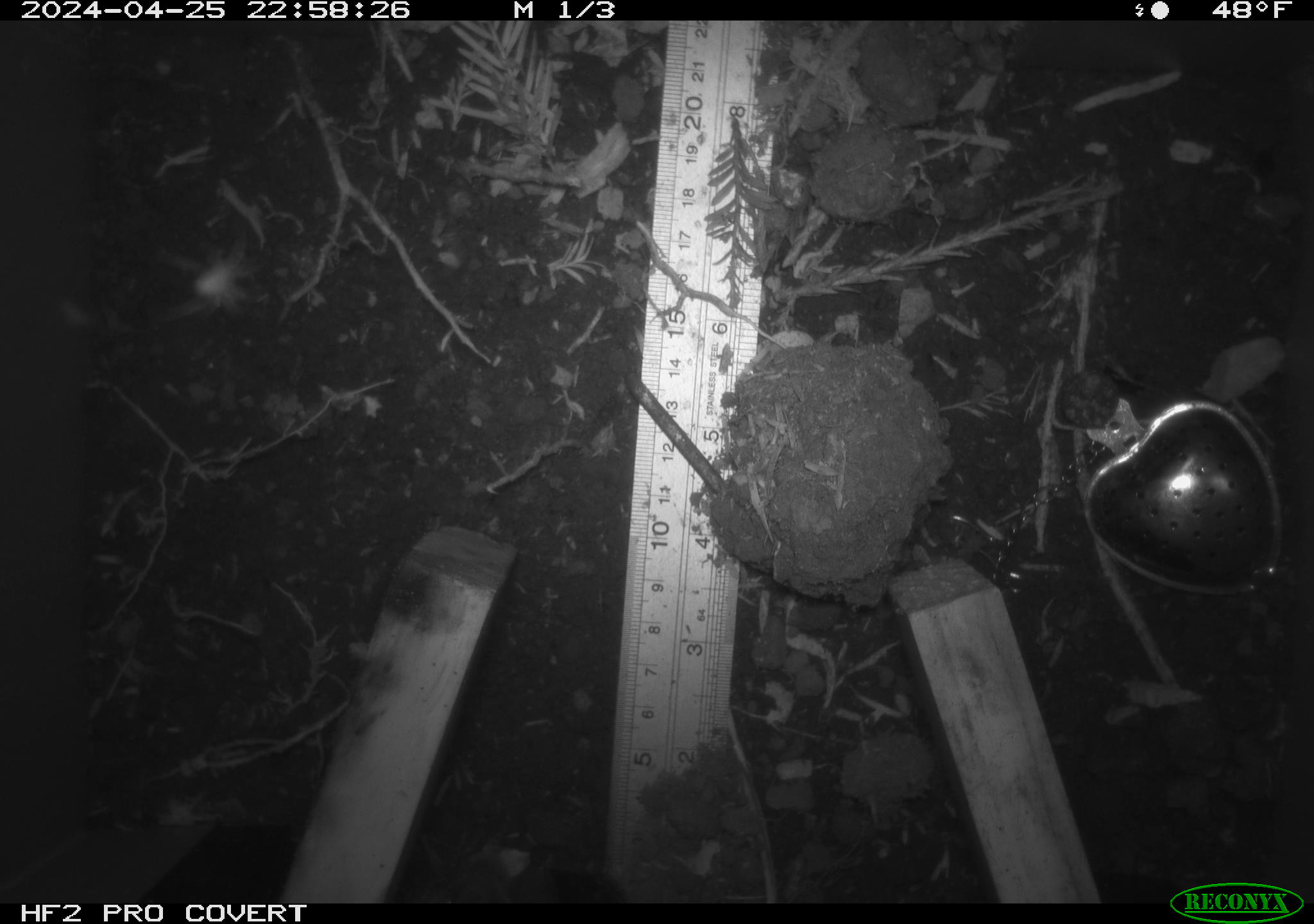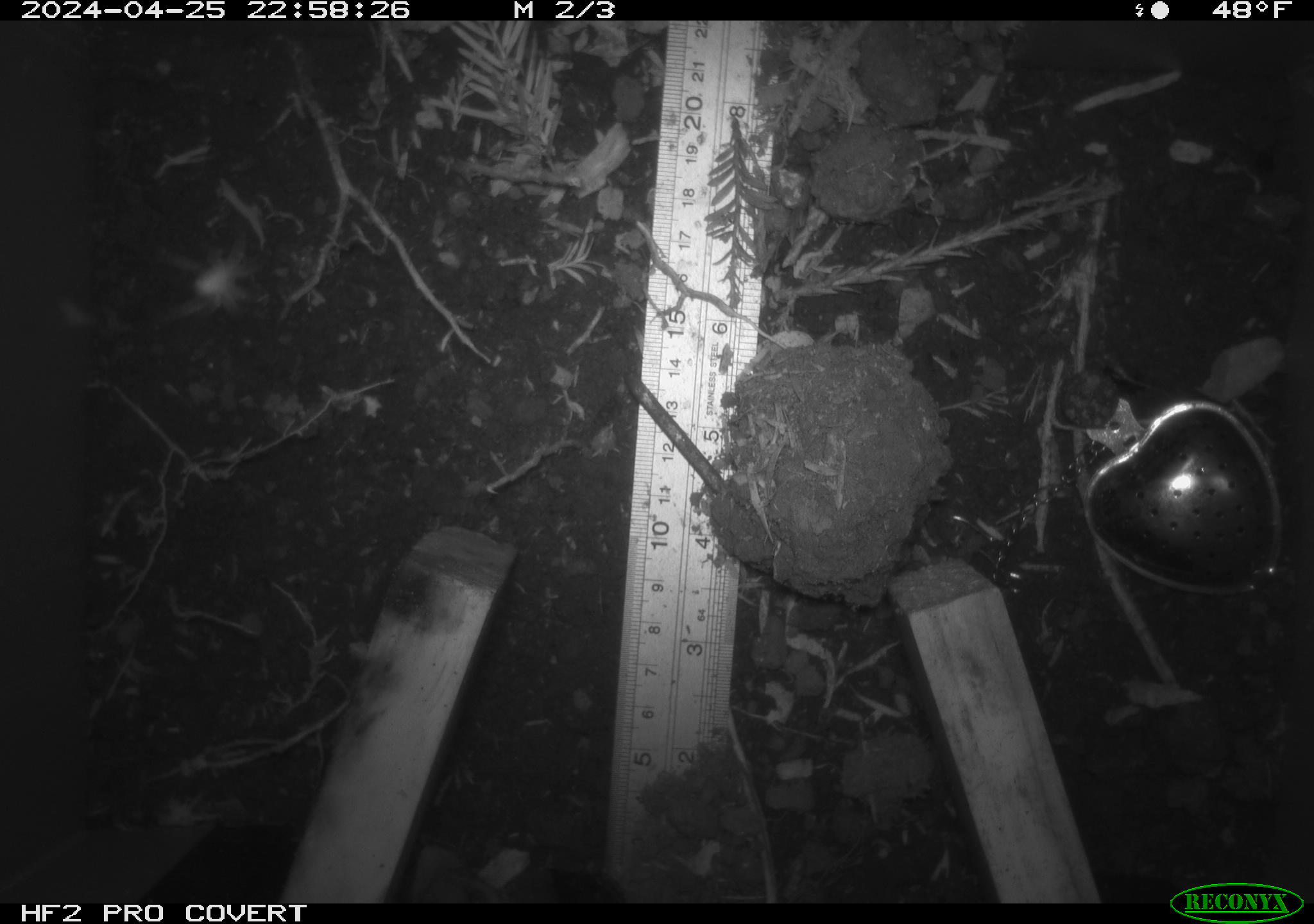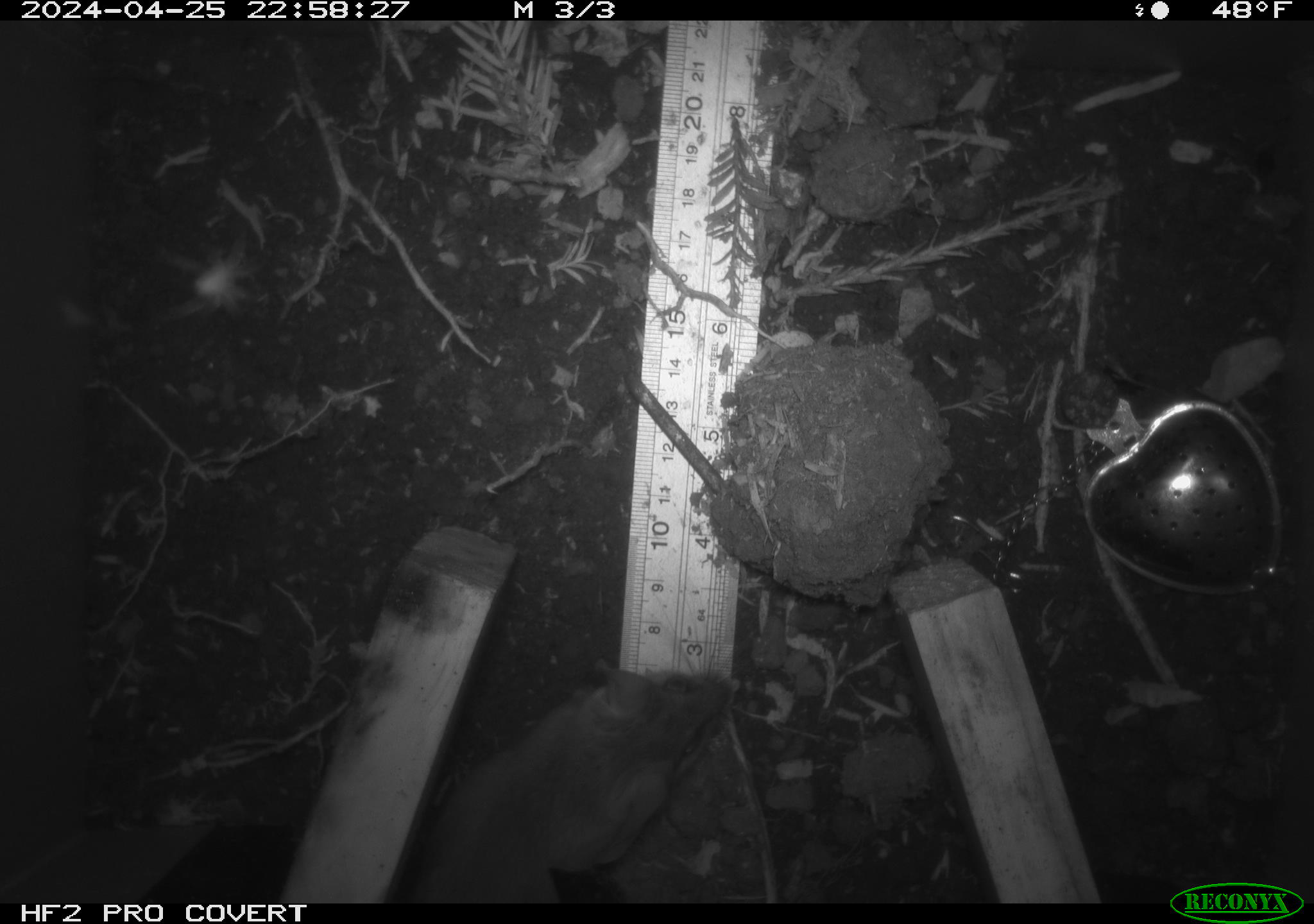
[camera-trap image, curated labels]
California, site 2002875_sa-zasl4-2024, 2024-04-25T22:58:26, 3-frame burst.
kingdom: Animalia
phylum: Chordata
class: Mammalia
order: Rodentia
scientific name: Rodentia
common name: rodent